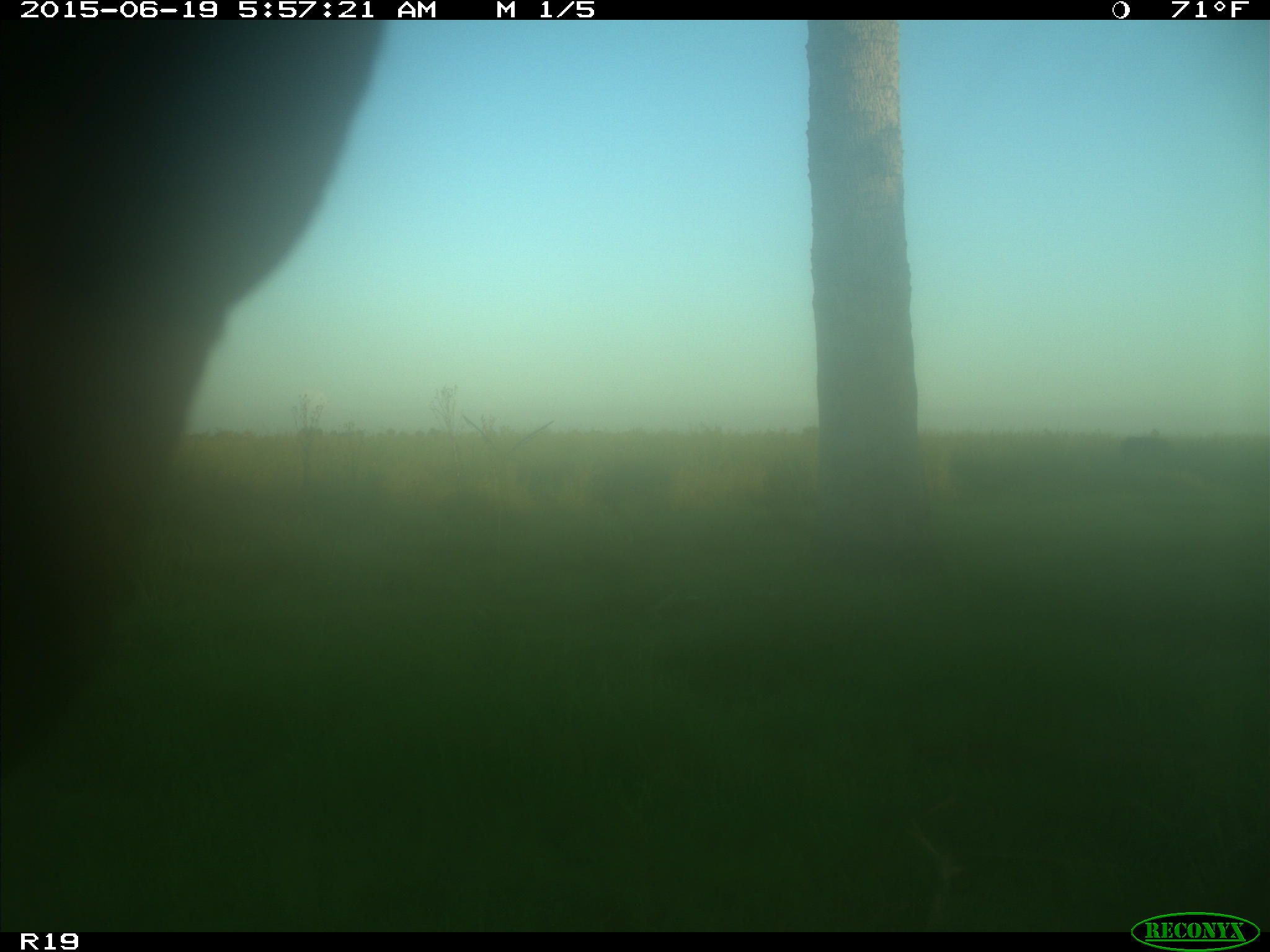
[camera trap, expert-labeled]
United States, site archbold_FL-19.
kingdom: Animalia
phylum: Chordata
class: Mammalia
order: Artiodactyla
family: Bovidae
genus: Bos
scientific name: Bos taurus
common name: domestic cow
Bos taurus (domestic cow).